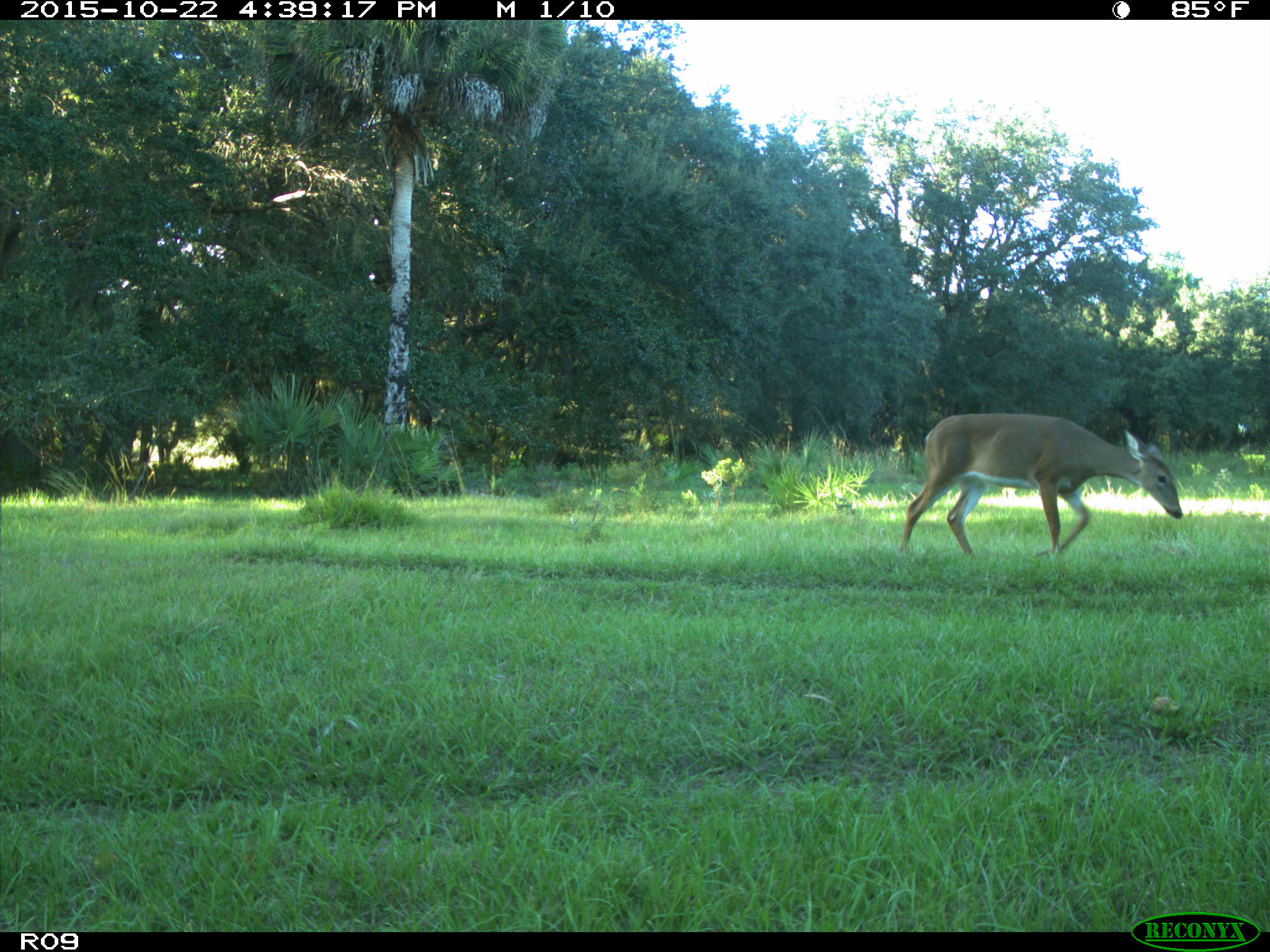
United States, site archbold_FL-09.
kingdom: Animalia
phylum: Chordata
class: Mammalia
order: Artiodactyla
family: Cervidae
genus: Odocoileus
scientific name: Odocoileus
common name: deer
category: unidentified deer